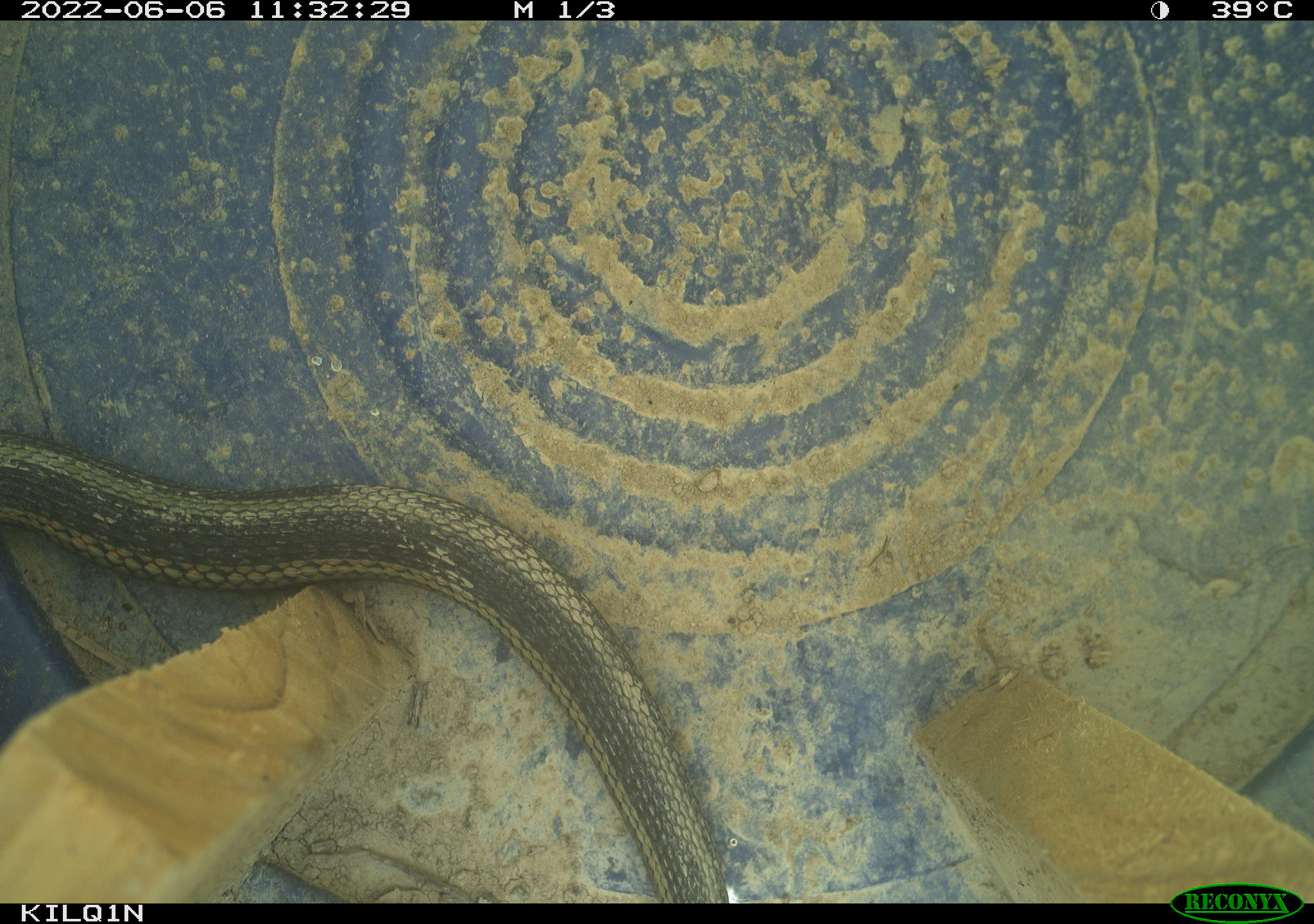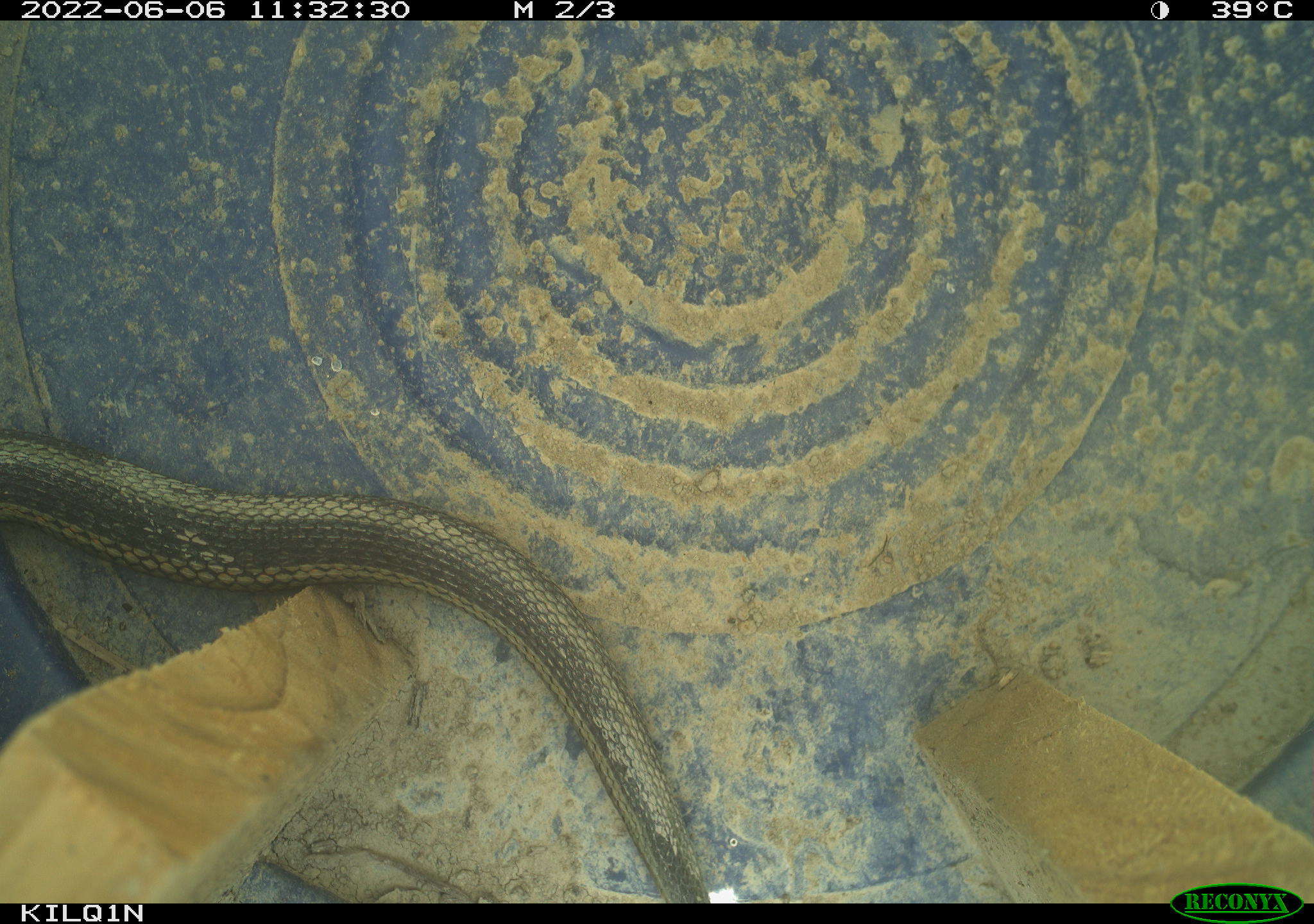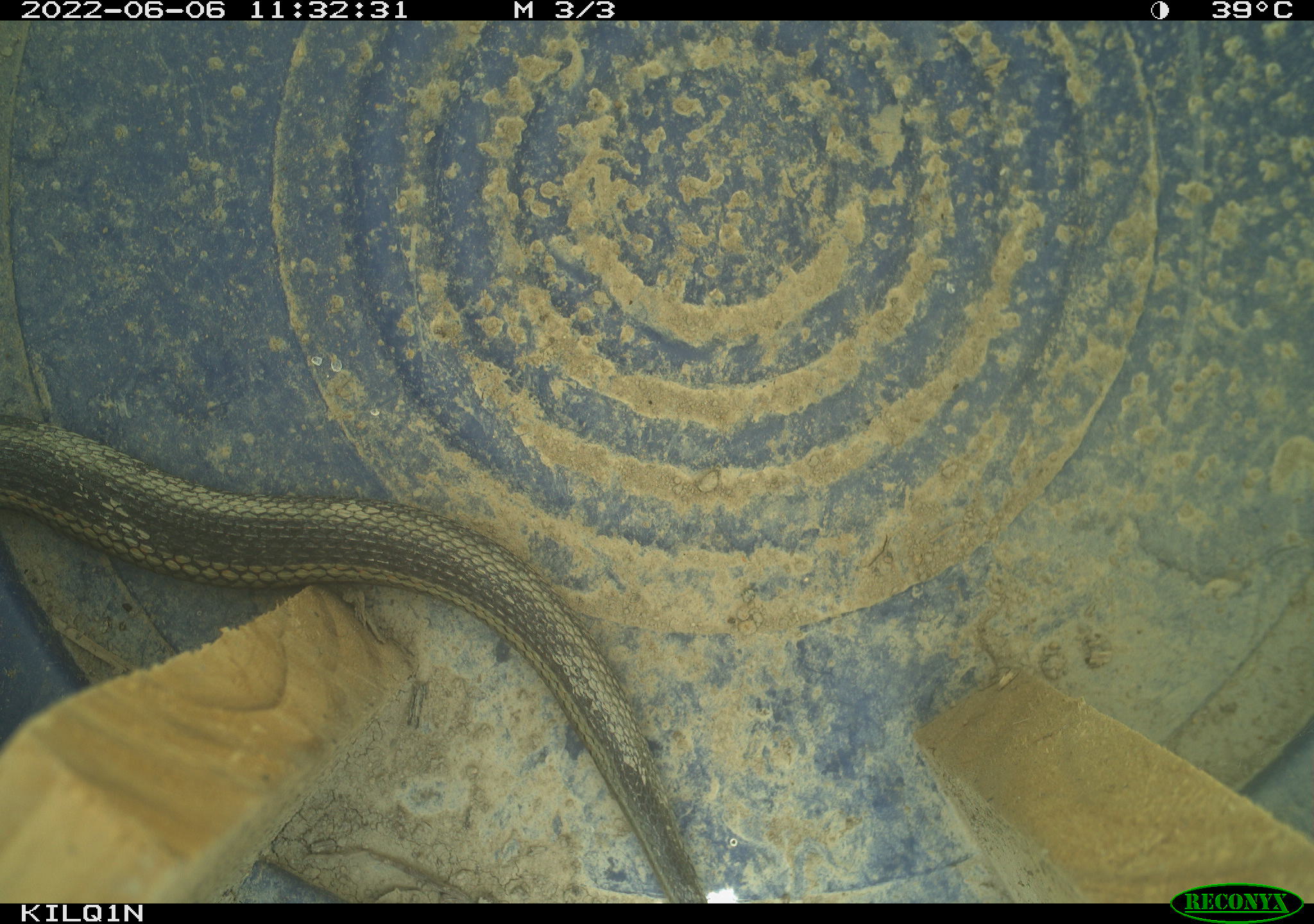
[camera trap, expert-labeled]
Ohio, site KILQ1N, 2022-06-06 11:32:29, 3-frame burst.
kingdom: Animalia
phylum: Chordata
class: Reptilia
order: Squamata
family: Colubridae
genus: Thamnophis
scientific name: Thamnophis sirtalis sirtalis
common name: eastern gartersnake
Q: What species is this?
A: Eastern gartersnake (Thamnophis sirtalis sirtalis).